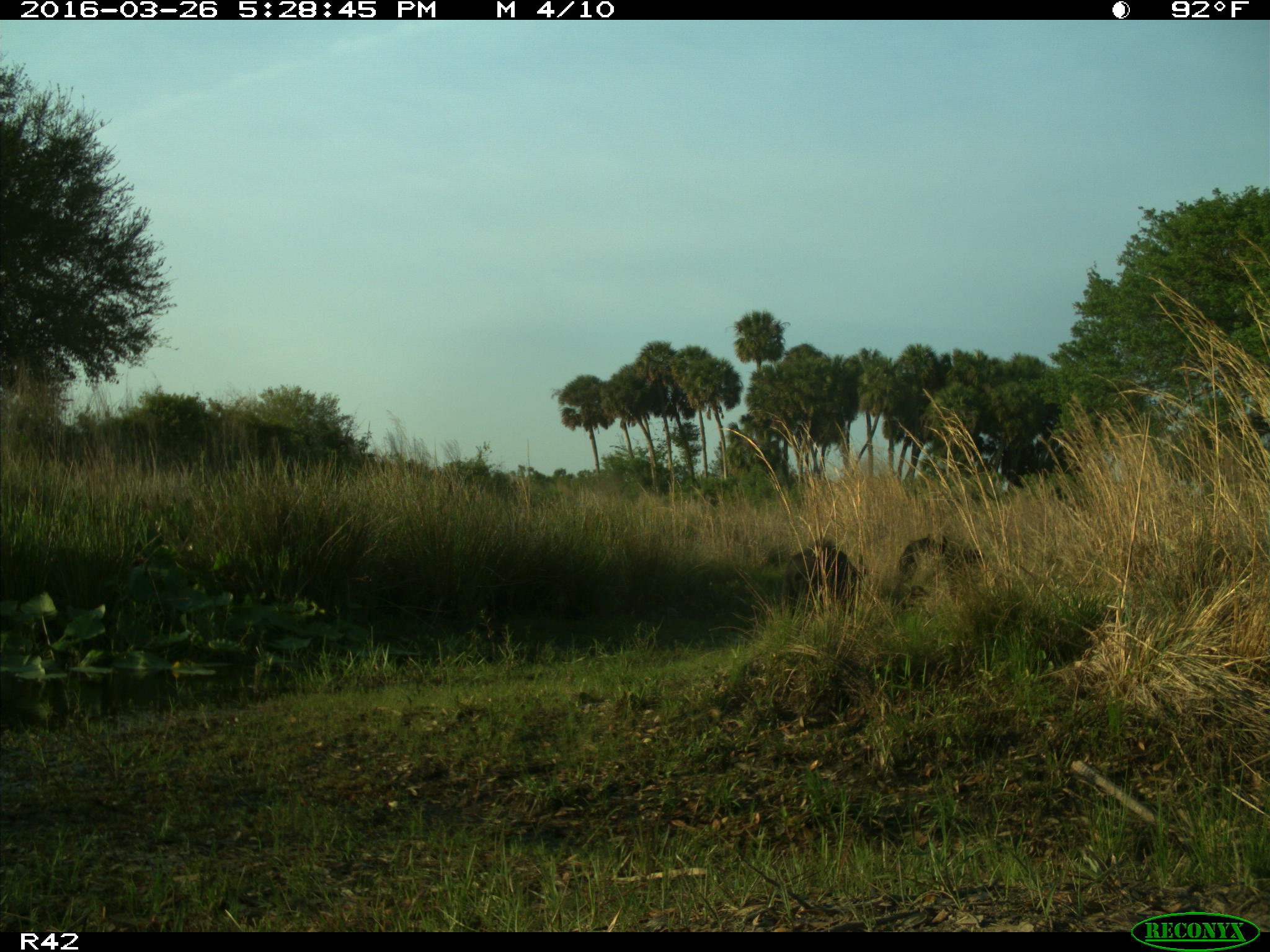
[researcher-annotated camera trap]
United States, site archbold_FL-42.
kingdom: Animalia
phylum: Chordata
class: Mammalia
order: Artiodactyla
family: Suidae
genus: Sus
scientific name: Sus scrofa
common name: wild boar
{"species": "Sus scrofa (wild boar)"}